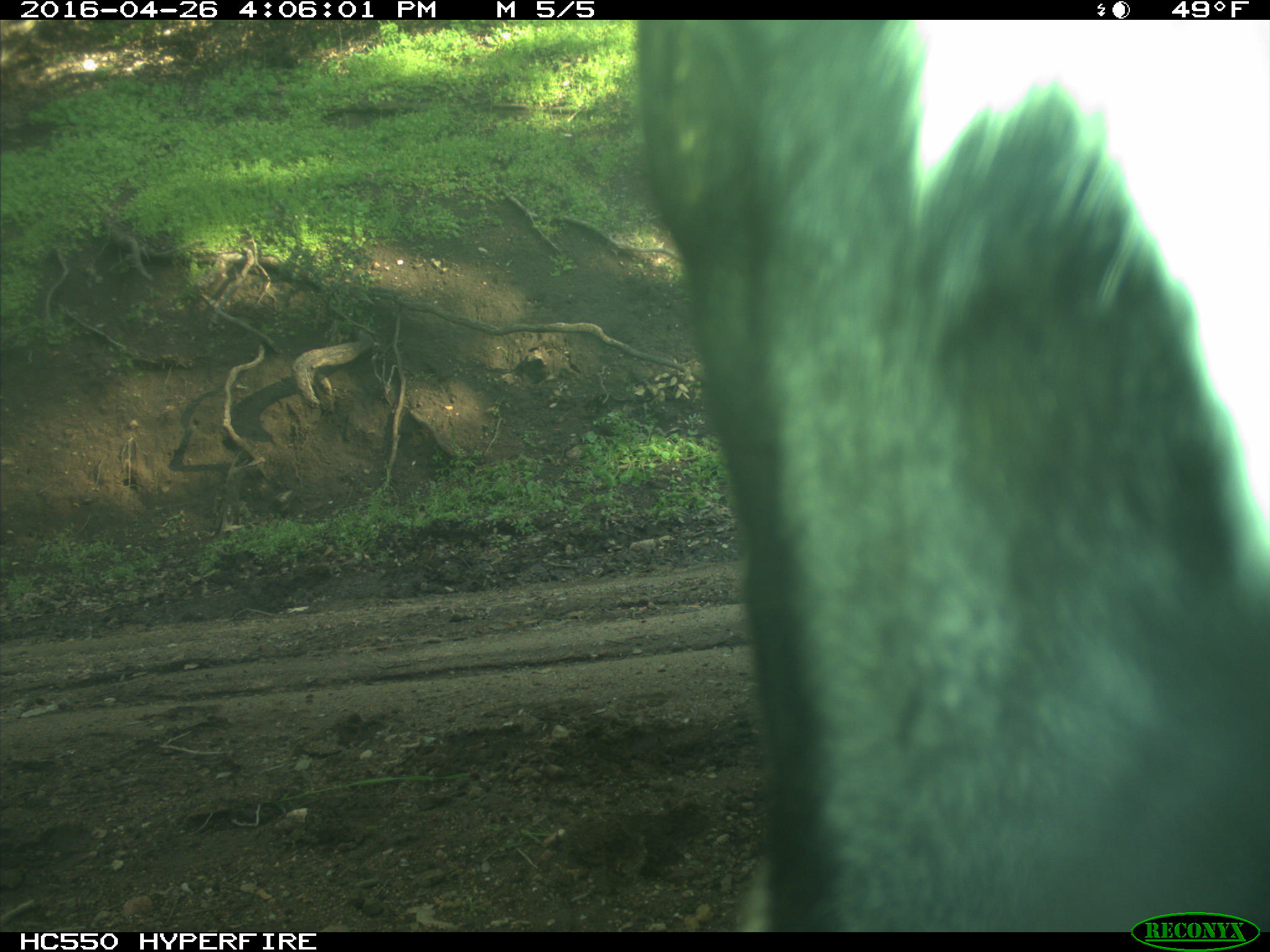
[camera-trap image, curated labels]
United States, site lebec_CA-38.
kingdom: Animalia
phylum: Chordata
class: Mammalia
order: Artiodactyla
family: Bovidae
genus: Bos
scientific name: Bos taurus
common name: domestic cow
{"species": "Bos taurus (domestic cow)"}